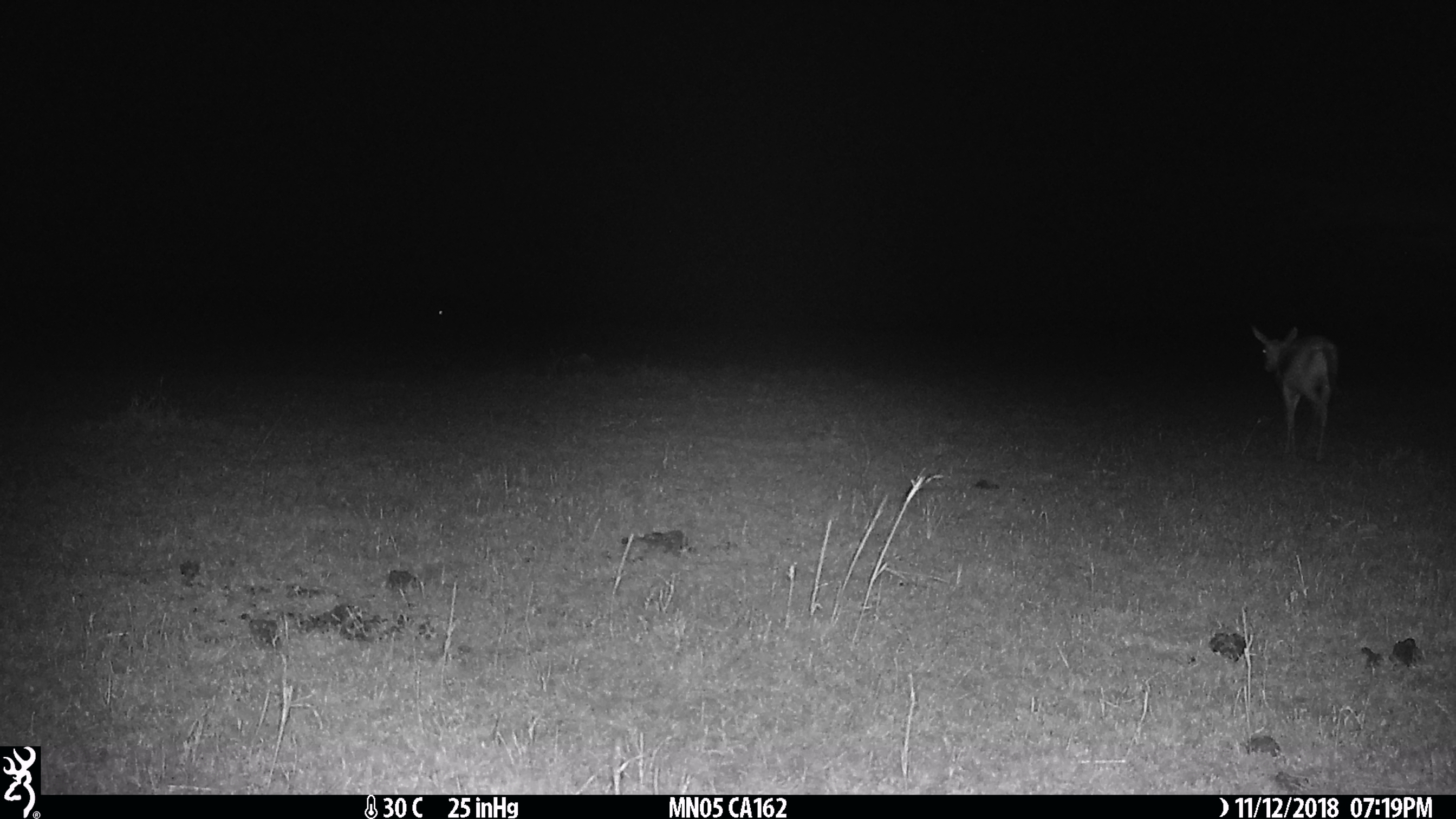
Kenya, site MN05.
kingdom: Animalia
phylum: Chordata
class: Mammalia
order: Artiodactyla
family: Bovidae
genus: Eudorcas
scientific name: Eudorcas thomsonii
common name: thomon's gazelle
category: gazelle thomsons